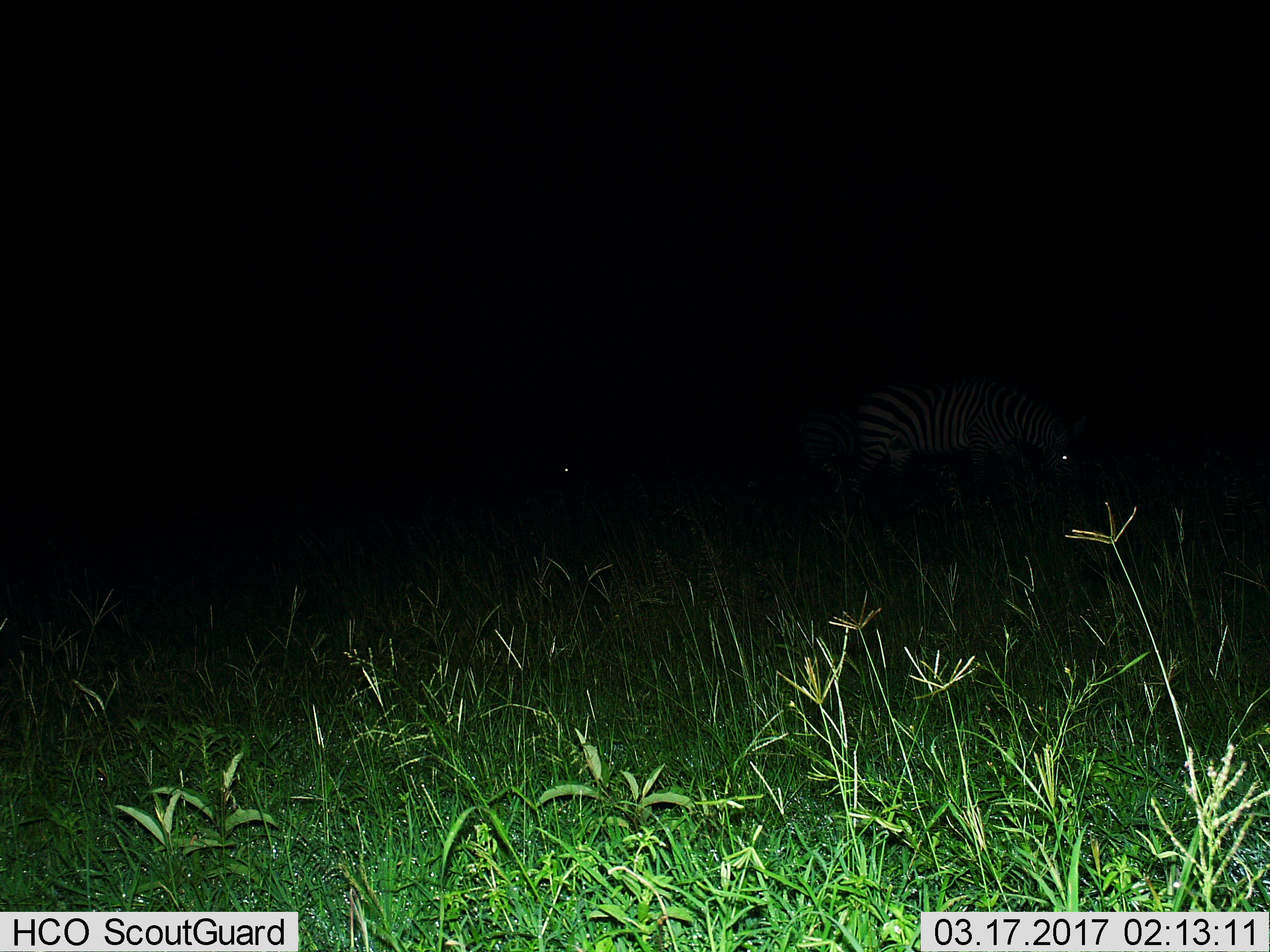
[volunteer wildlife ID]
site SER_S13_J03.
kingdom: Animalia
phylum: Chordata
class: Mammalia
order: Perissodactyla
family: Equidae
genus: Equus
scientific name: Equus quagga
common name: plains zebra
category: zebraplains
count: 2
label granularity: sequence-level